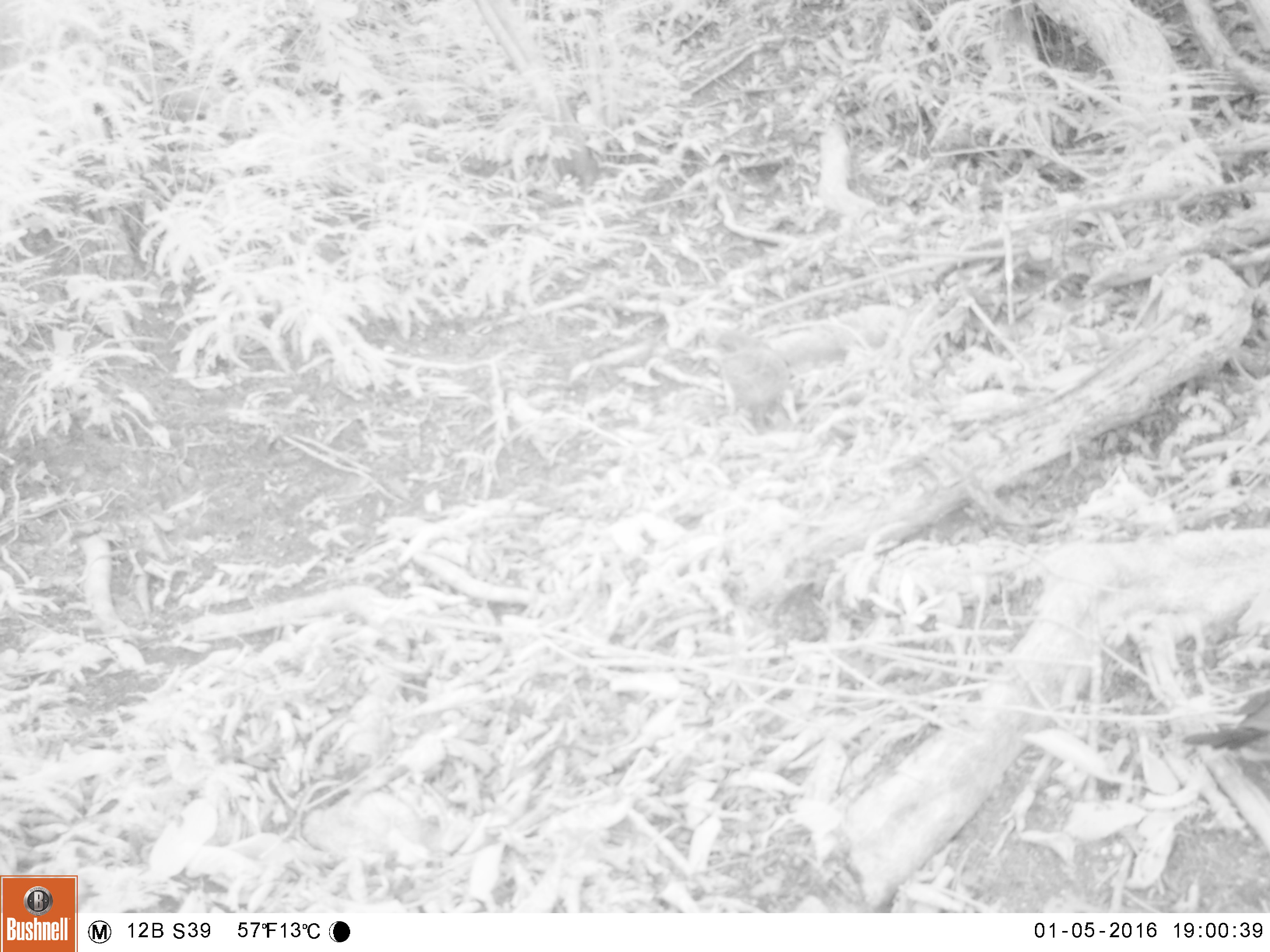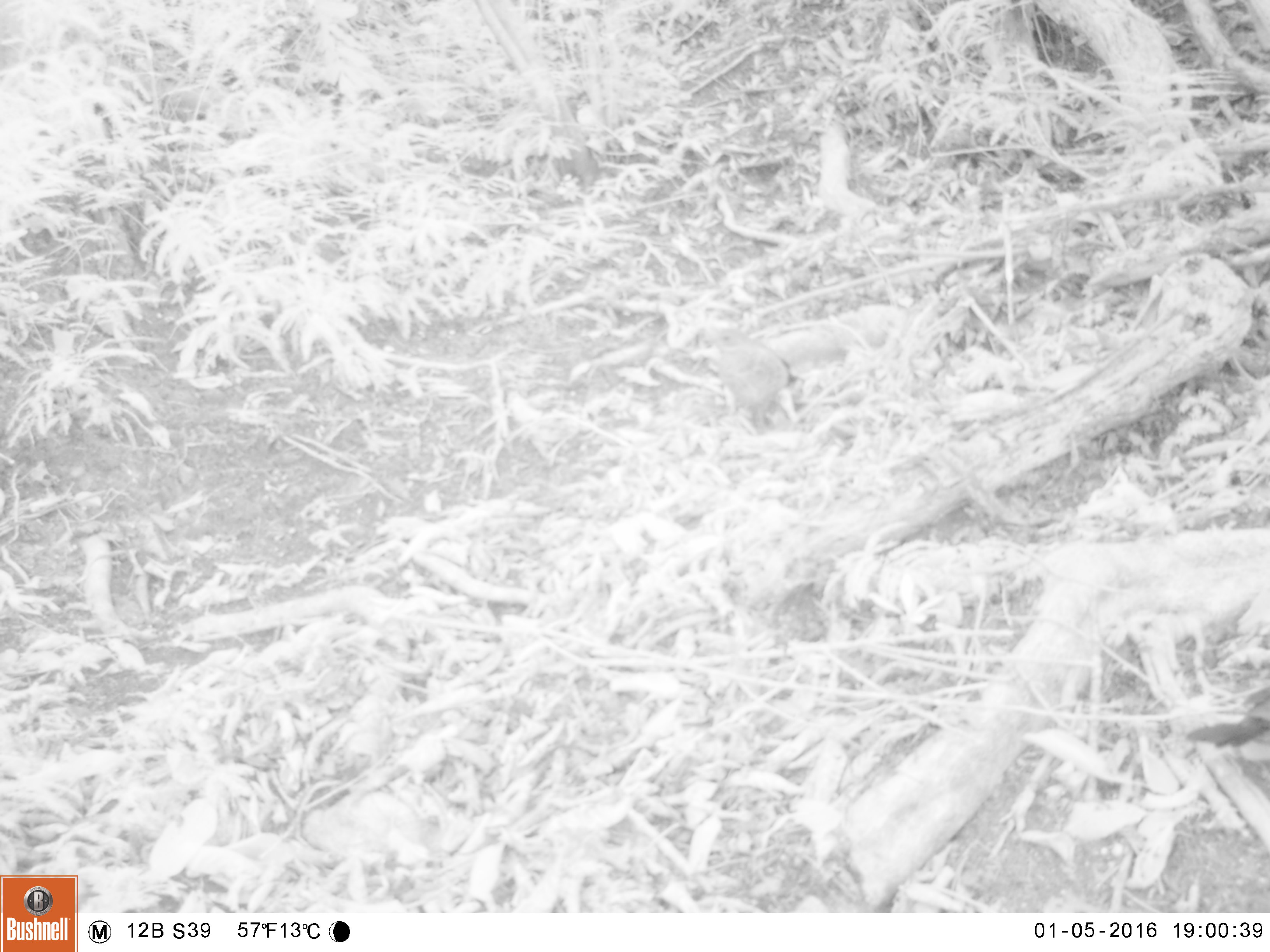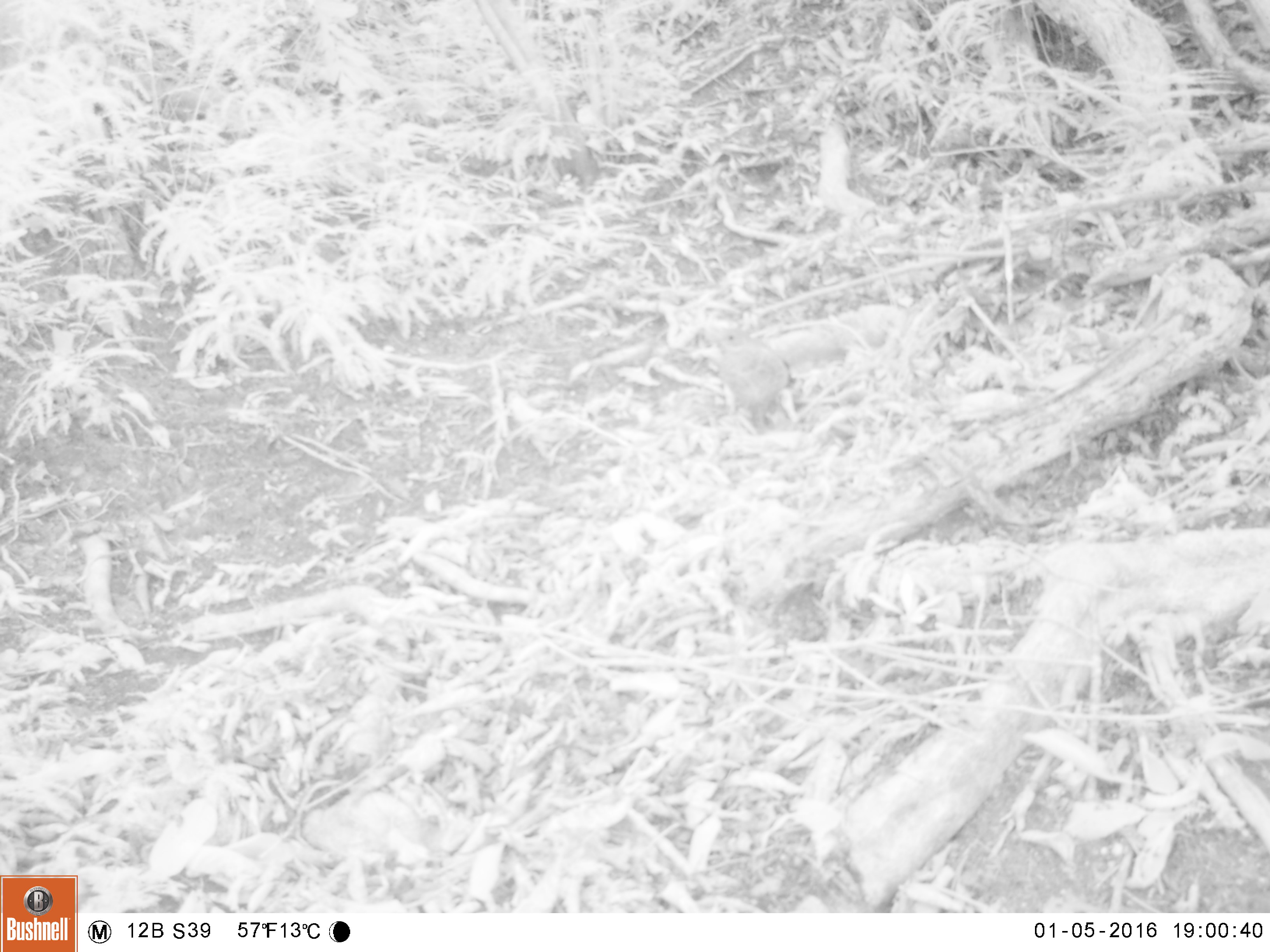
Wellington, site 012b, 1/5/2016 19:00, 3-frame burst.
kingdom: Animalia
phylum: Chordata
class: Aves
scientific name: Aves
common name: bird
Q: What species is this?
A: Bird (Aves).